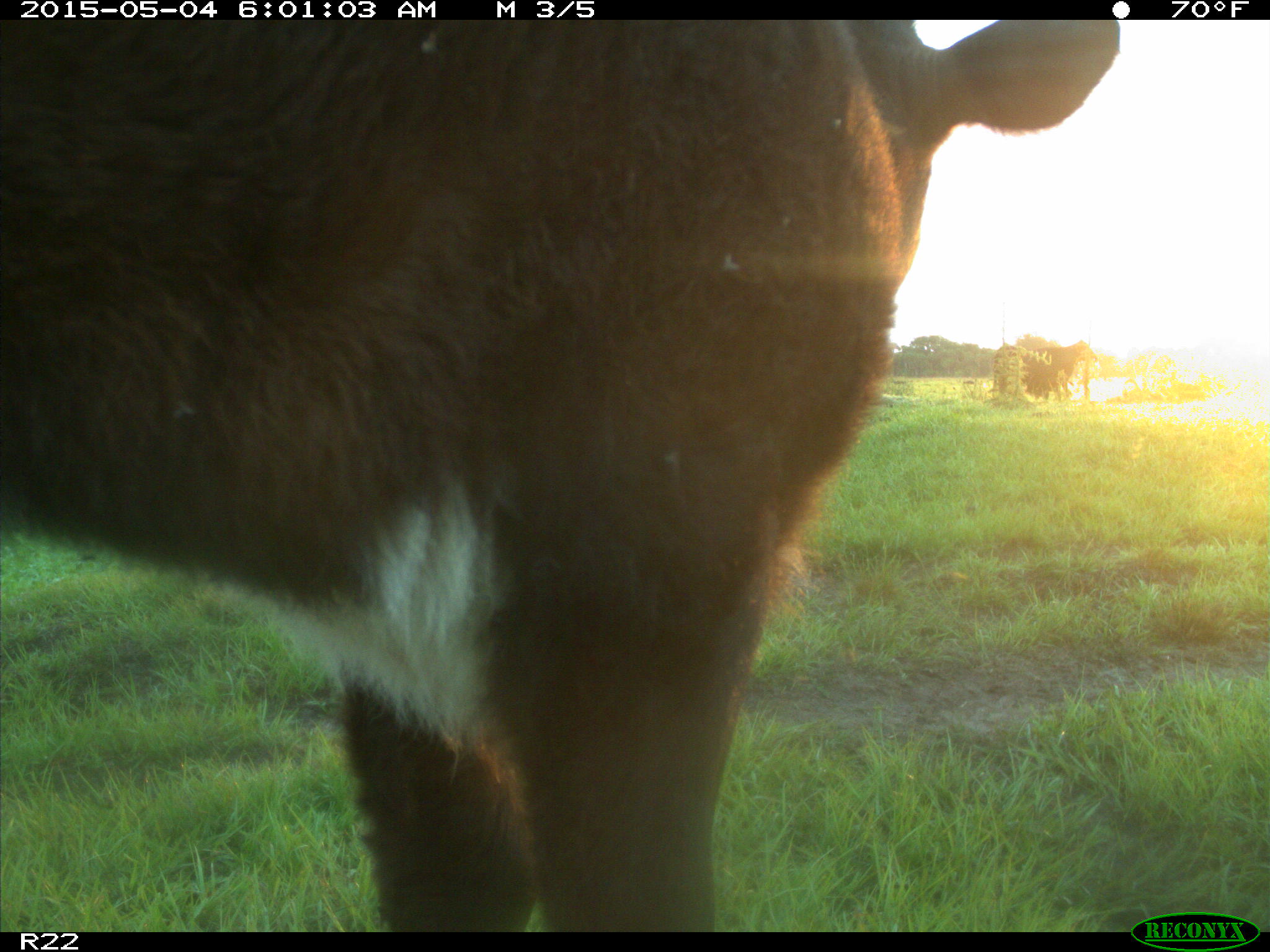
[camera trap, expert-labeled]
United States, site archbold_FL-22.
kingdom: Animalia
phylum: Chordata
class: Mammalia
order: Artiodactyla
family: Bovidae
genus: Bos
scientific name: Bos taurus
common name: domestic cow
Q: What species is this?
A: Bos taurus (domestic cow).